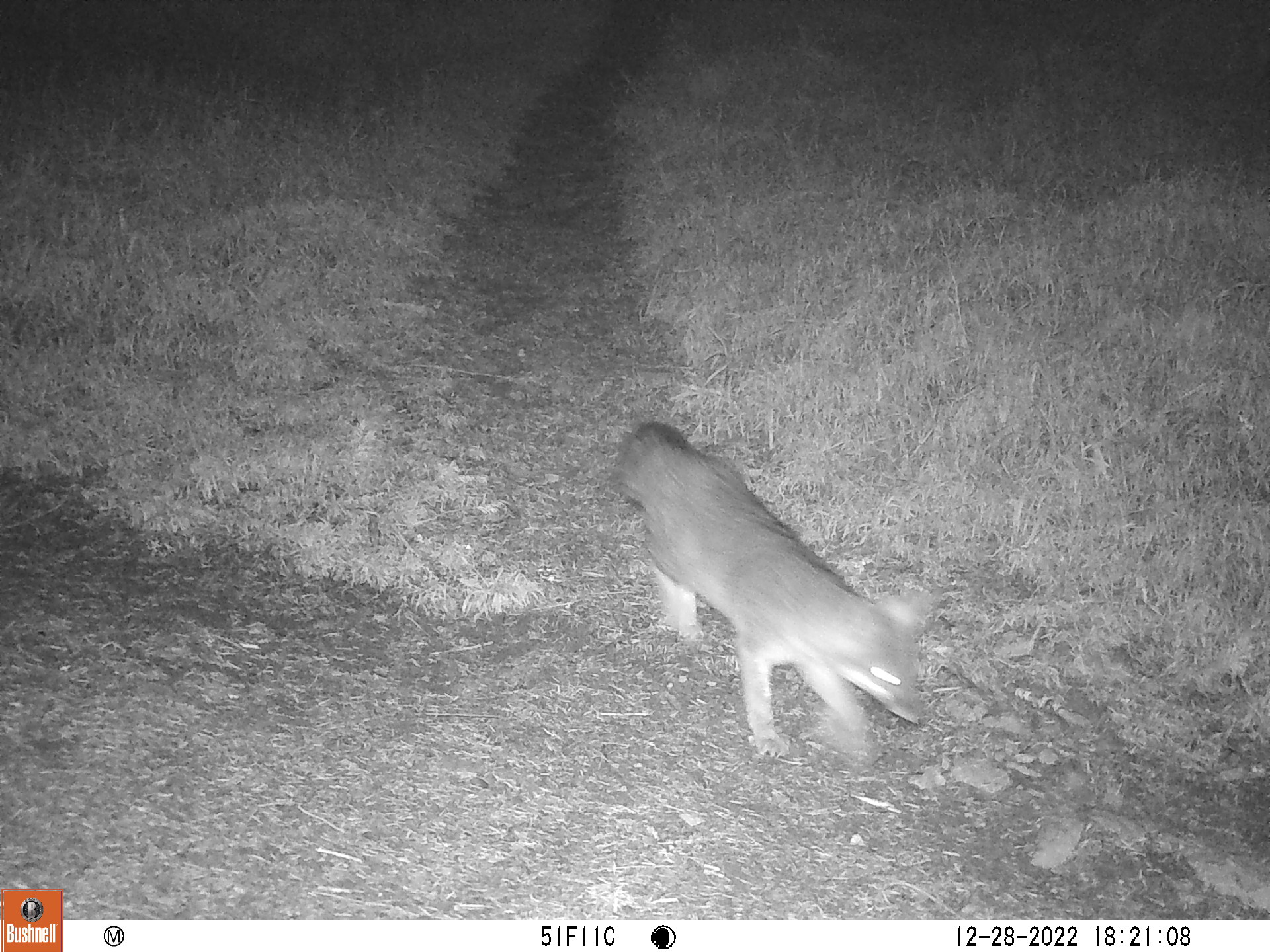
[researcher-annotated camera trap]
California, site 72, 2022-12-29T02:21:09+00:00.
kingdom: Animalia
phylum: Chordata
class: Mammalia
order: Carnivora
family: Canidae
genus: Urocyon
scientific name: Urocyon cinereoargenteus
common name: gray fox